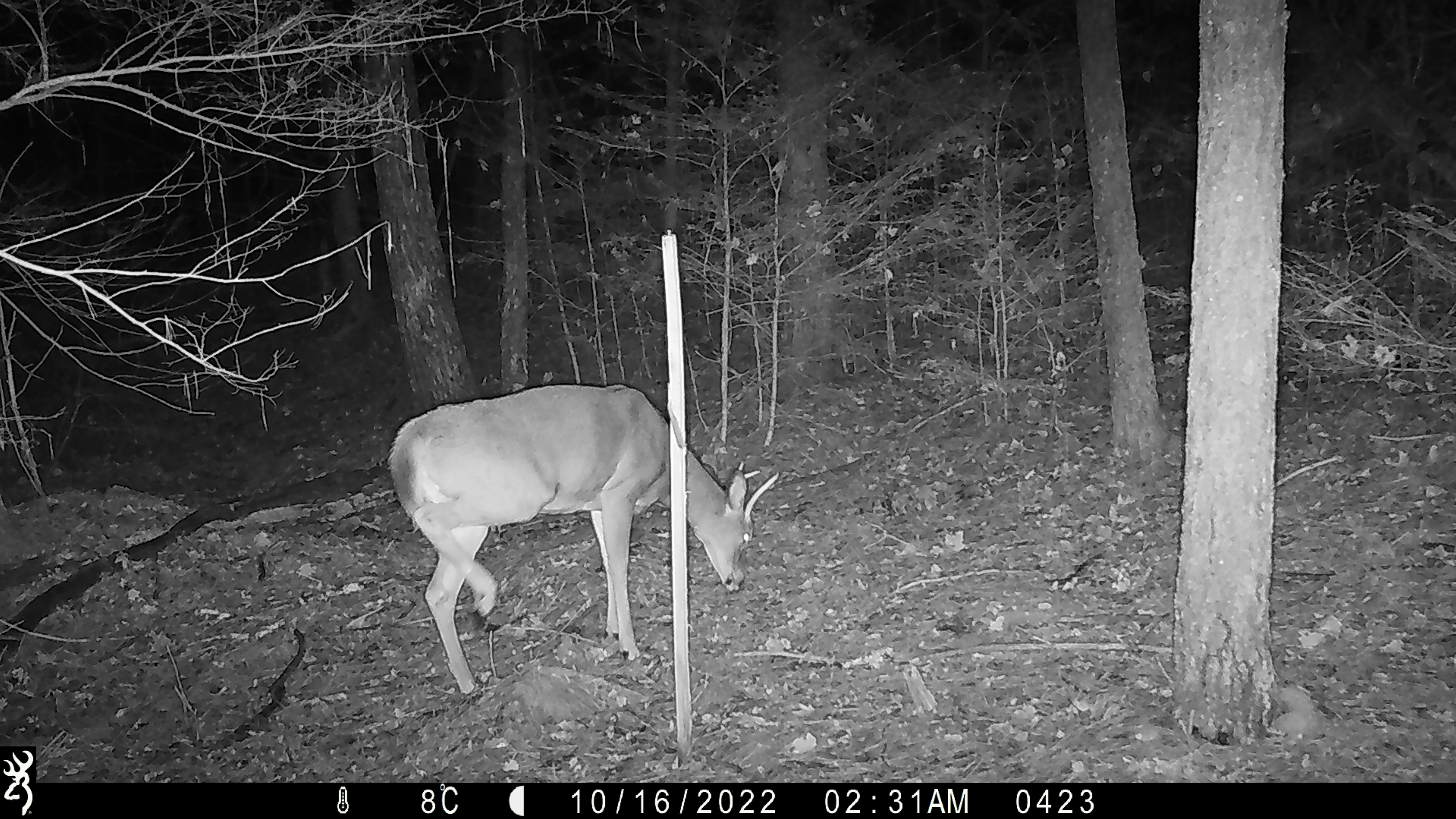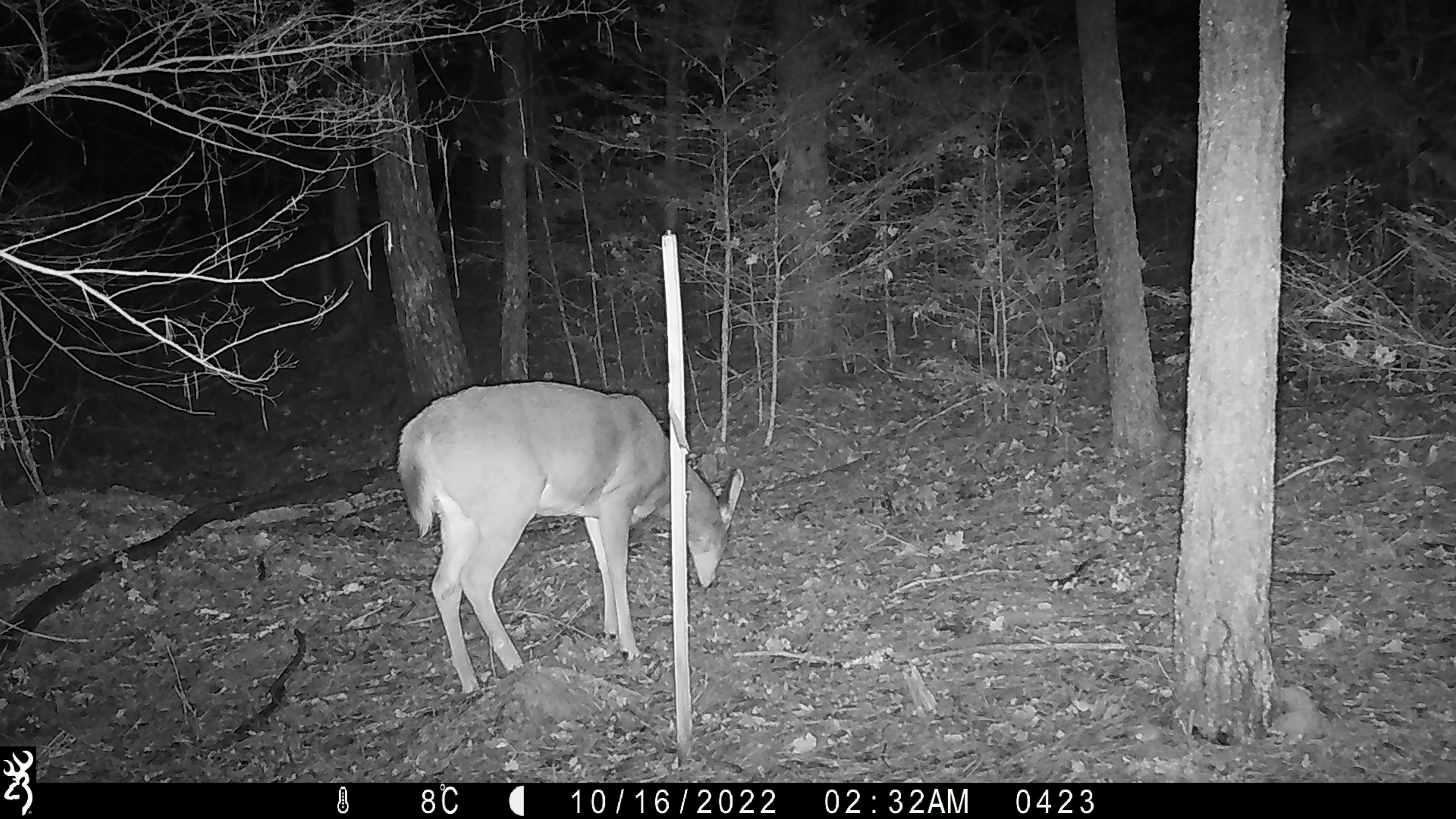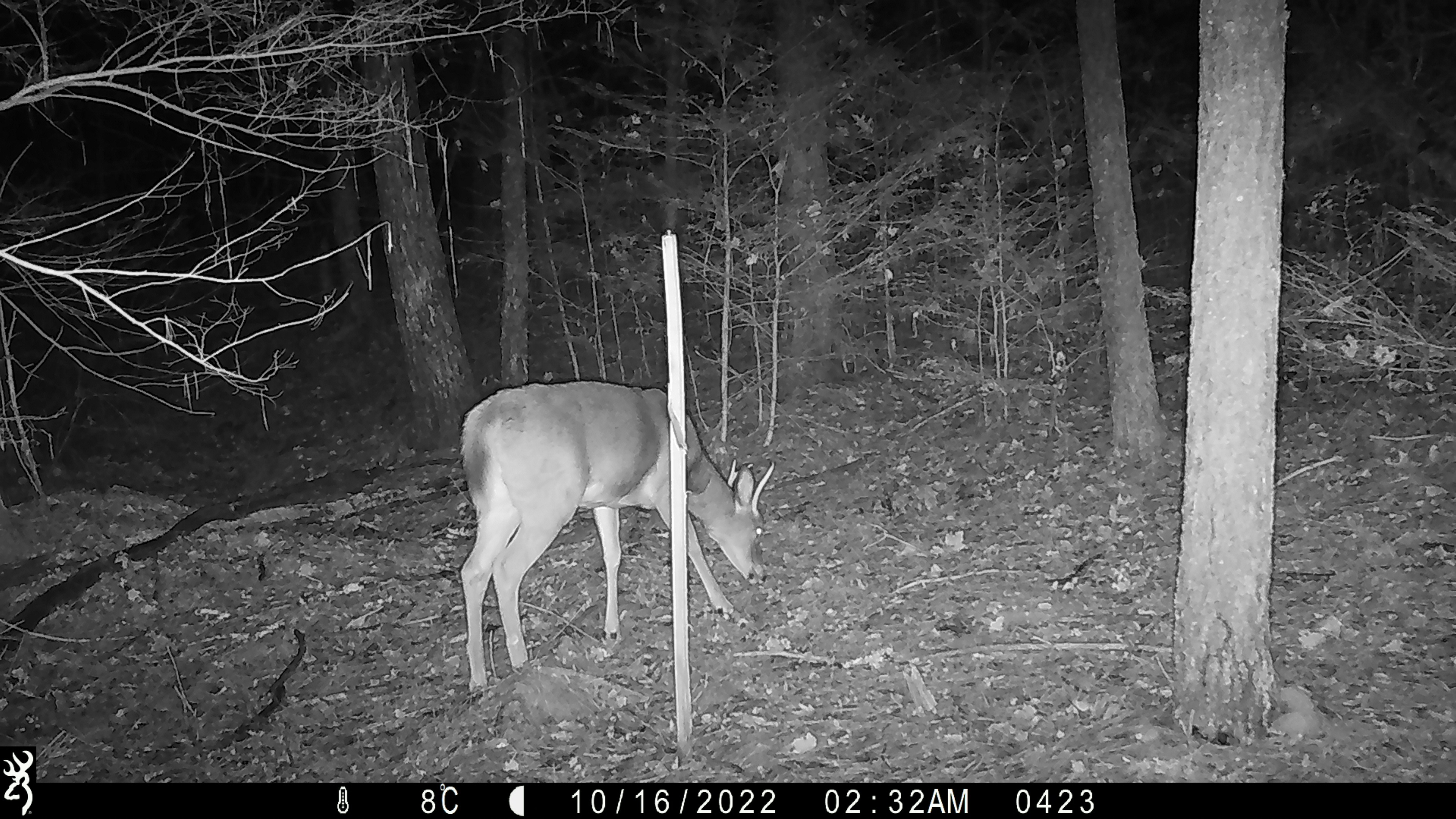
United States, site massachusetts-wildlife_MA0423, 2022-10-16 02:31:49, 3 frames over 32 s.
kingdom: Animalia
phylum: Chordata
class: Mammalia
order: Artiodactyla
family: Cervidae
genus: Odocoileus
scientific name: Odocoileus virginianus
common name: white-tailed deer